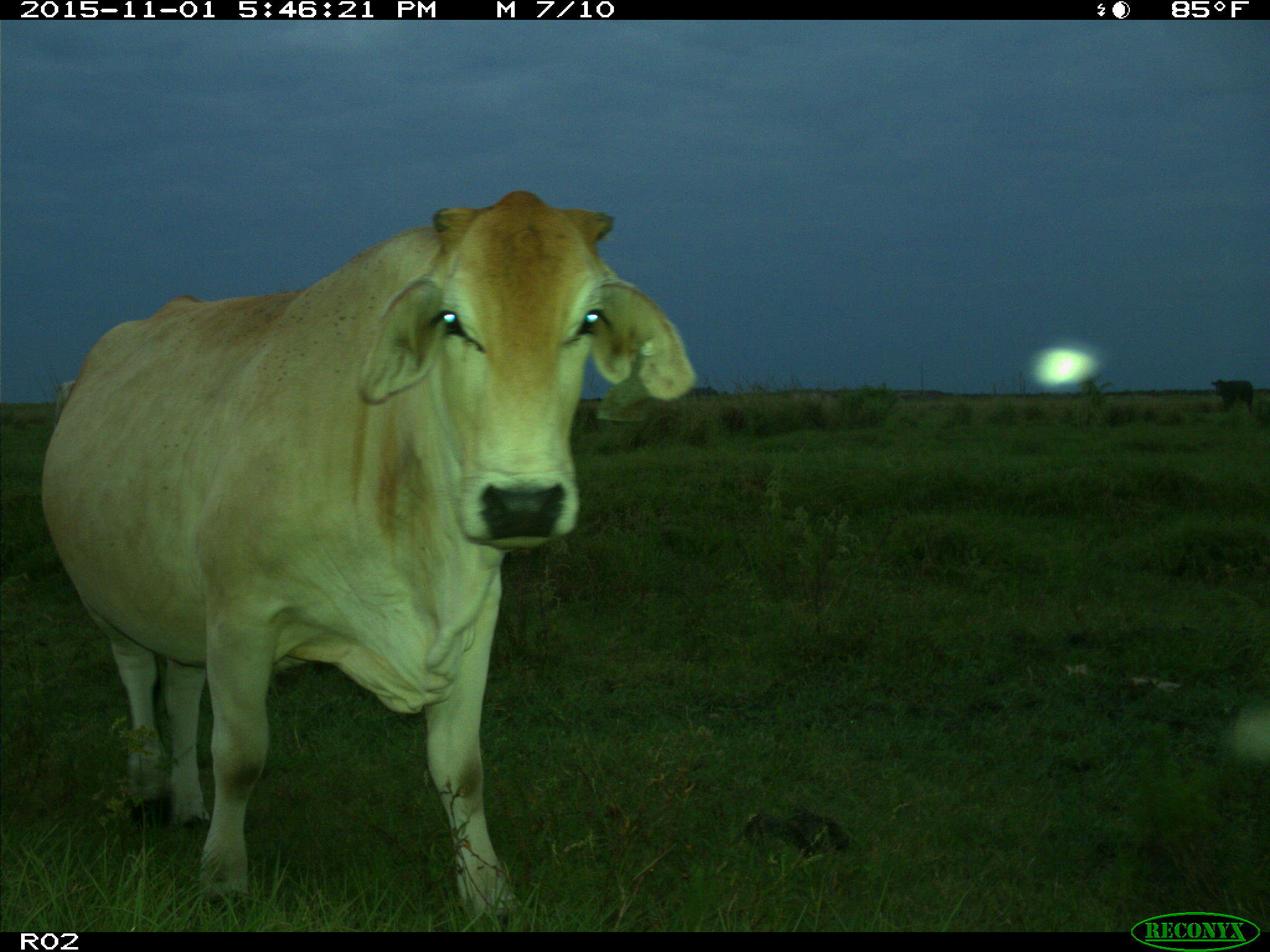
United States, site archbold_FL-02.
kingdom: Animalia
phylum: Chordata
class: Mammalia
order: Artiodactyla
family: Bovidae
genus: Bos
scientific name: Bos taurus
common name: domestic cow